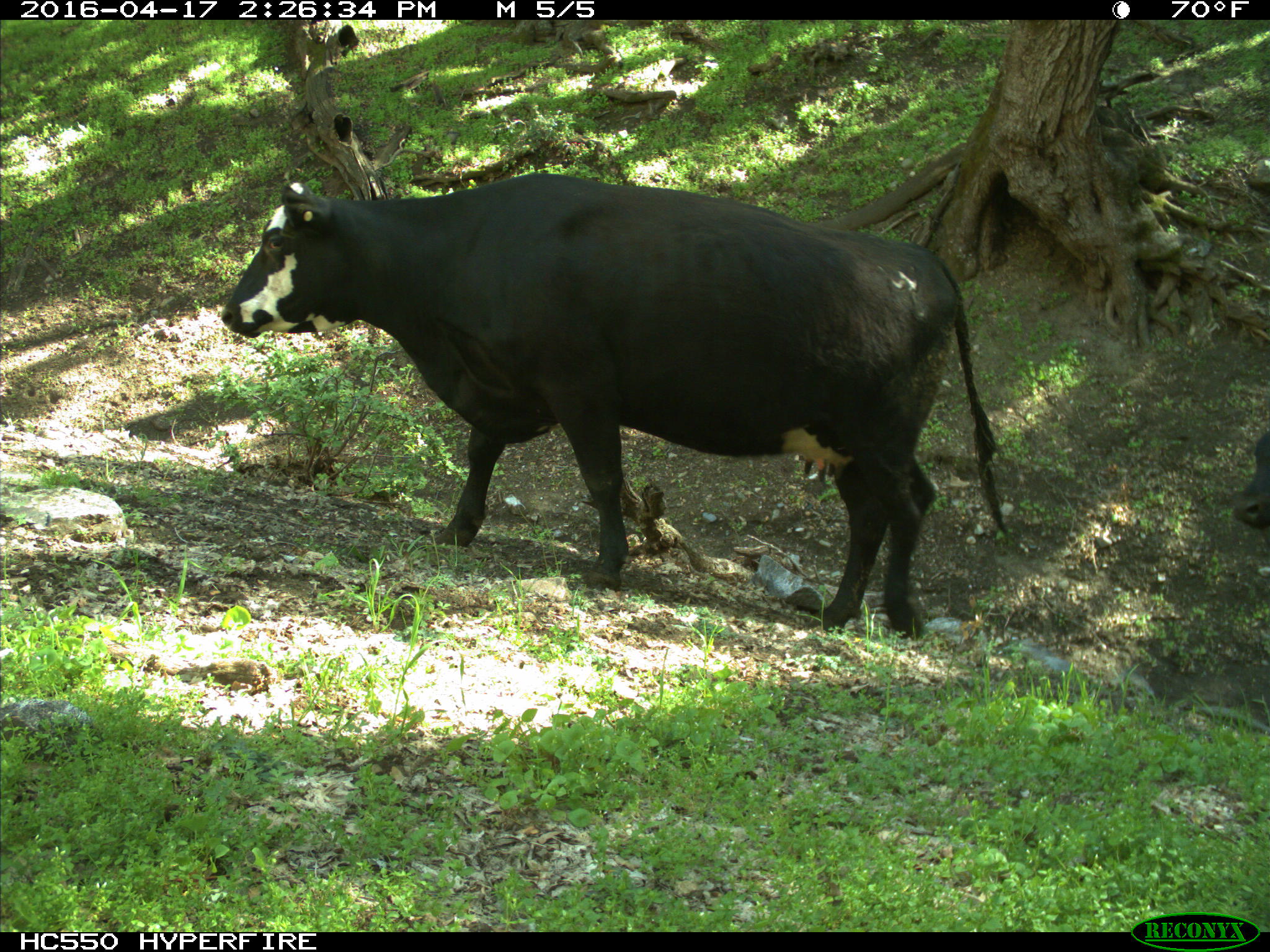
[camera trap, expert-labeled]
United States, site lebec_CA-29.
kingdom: Animalia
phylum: Chordata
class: Mammalia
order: Artiodactyla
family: Bovidae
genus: Bos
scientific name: Bos taurus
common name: domestic cow